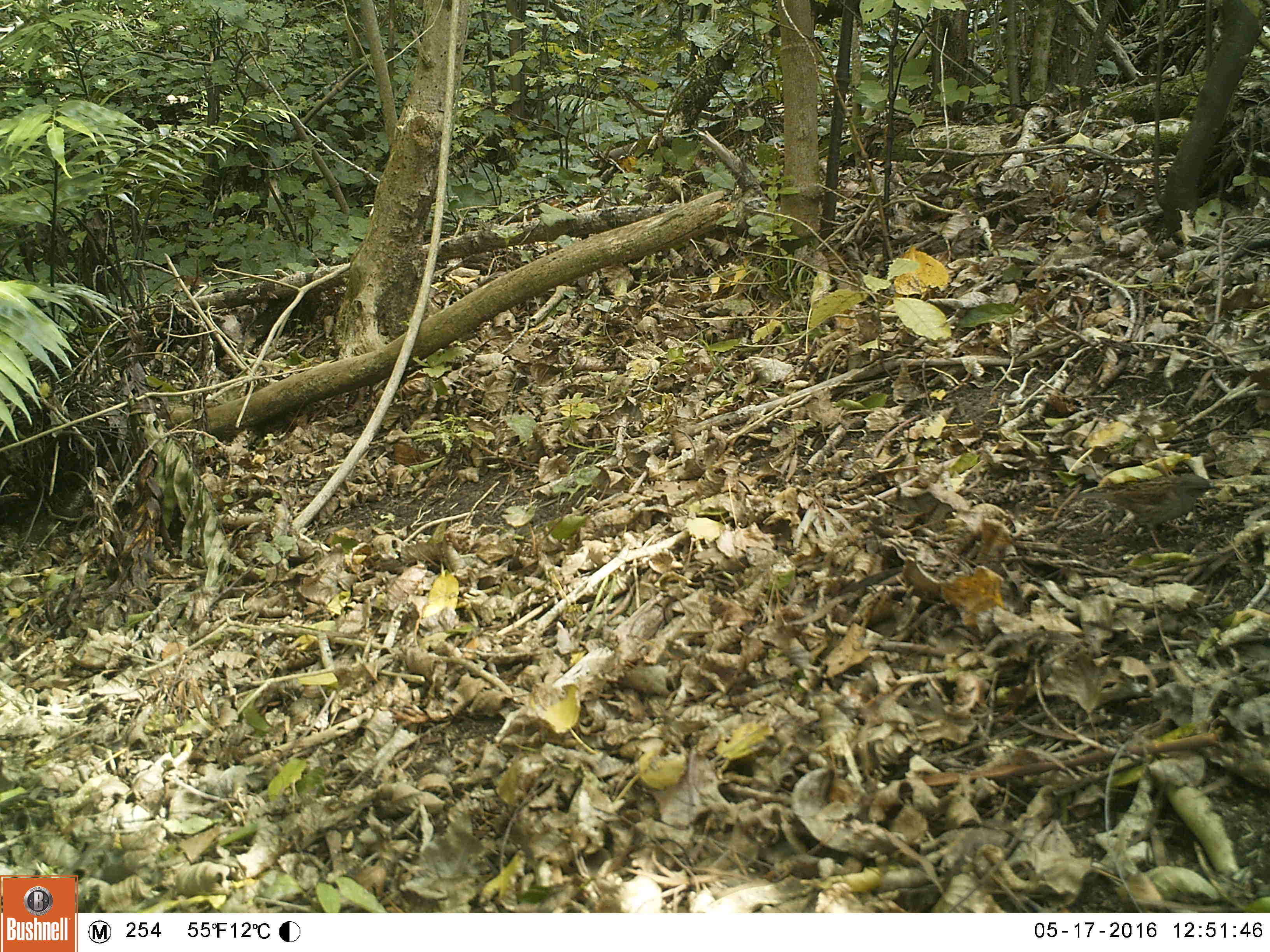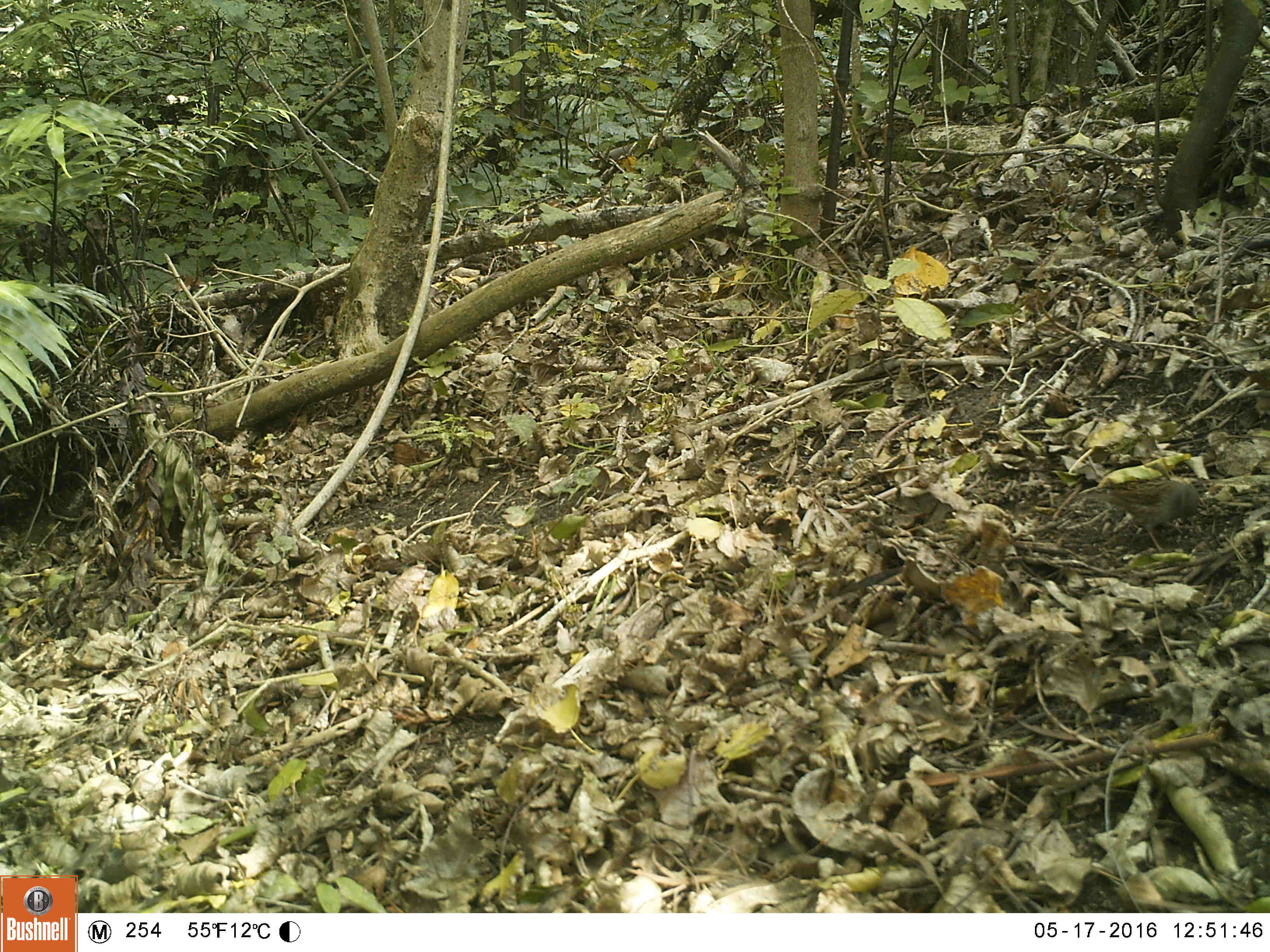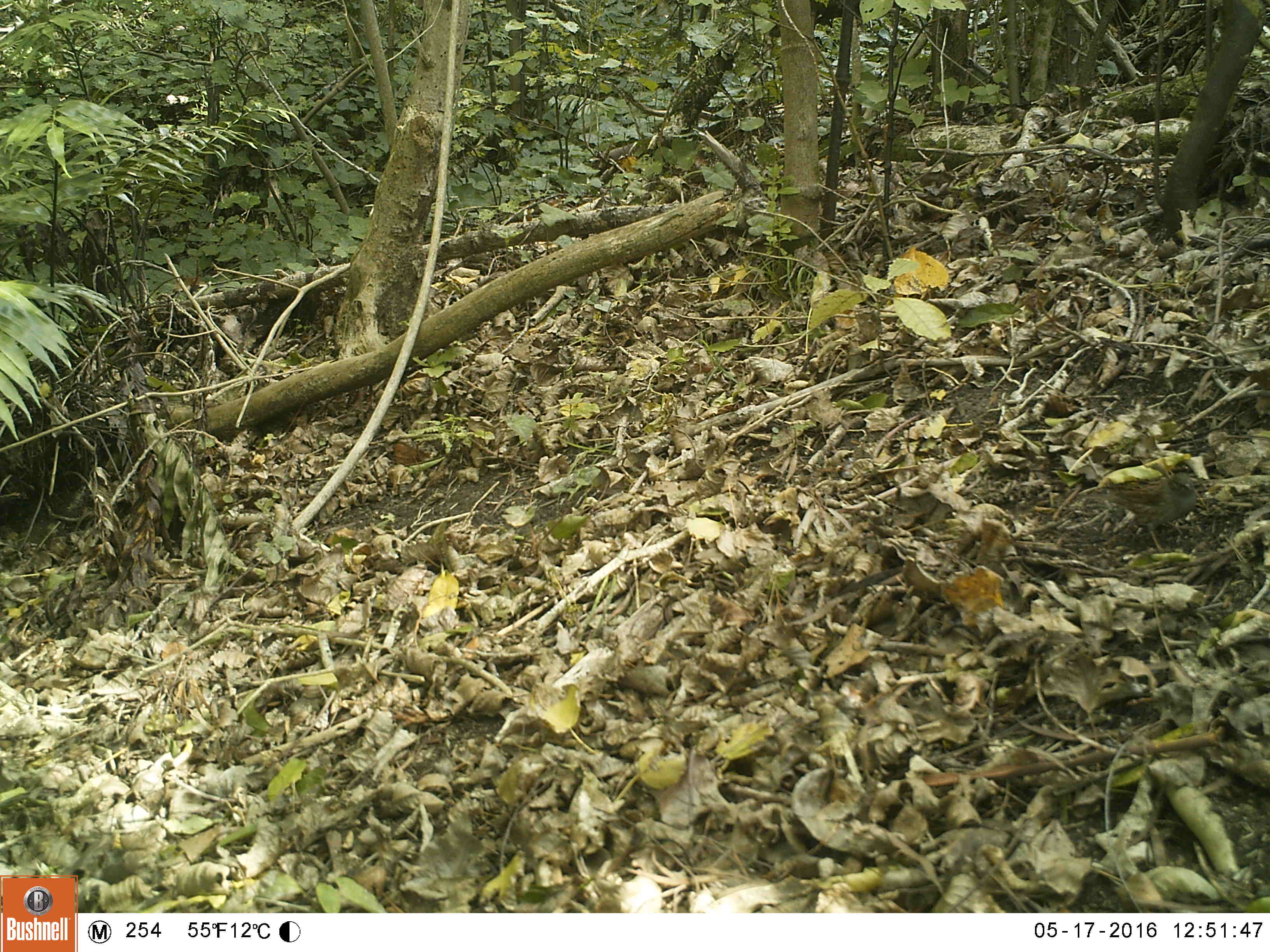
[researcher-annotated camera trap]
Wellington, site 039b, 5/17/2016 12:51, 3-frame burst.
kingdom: Animalia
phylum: Chordata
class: Aves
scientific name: Aves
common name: bird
Bird (Aves).